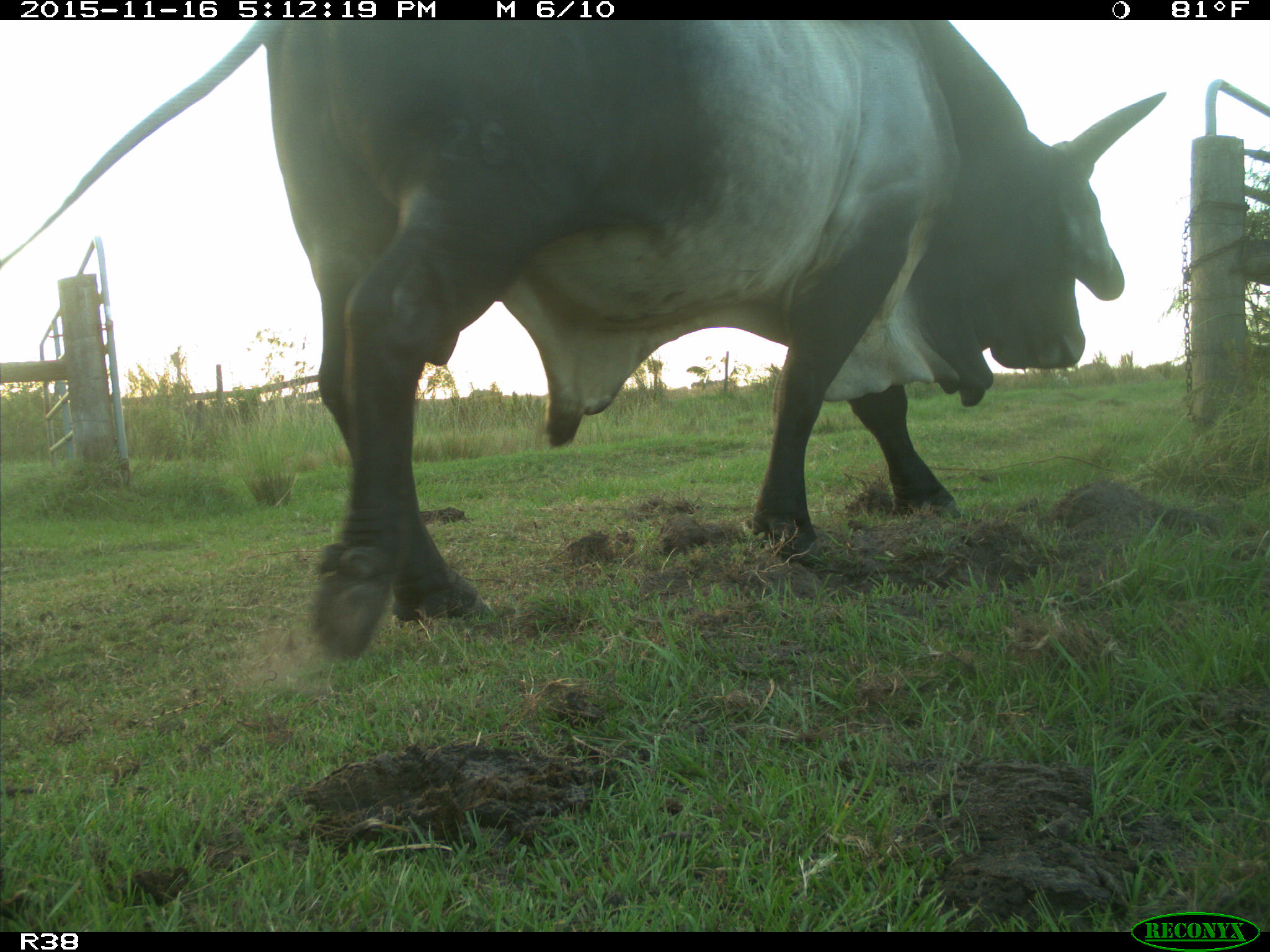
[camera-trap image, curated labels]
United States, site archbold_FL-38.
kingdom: Animalia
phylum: Chordata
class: Mammalia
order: Artiodactyla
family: Bovidae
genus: Bos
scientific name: Bos taurus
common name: domestic cow